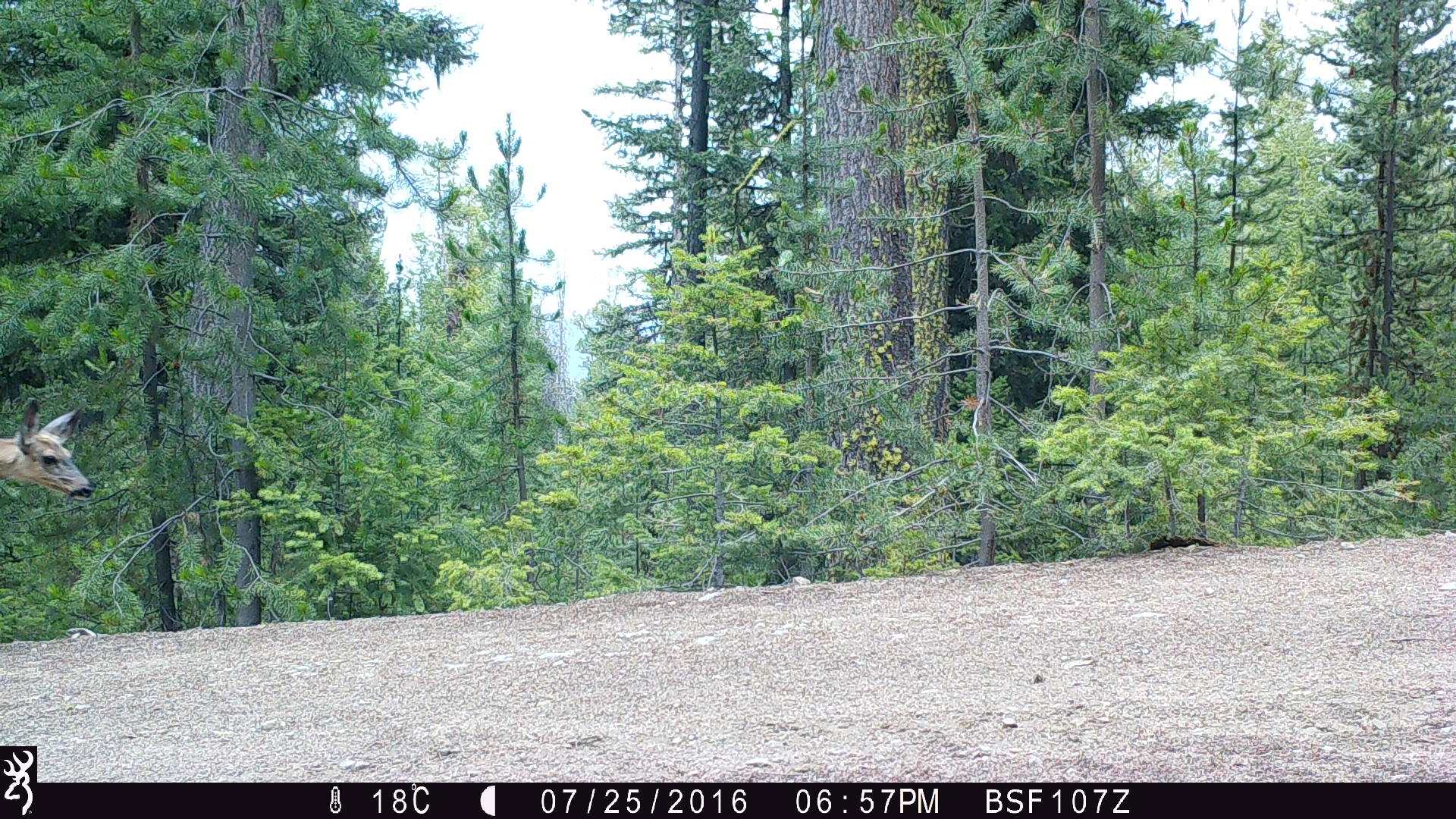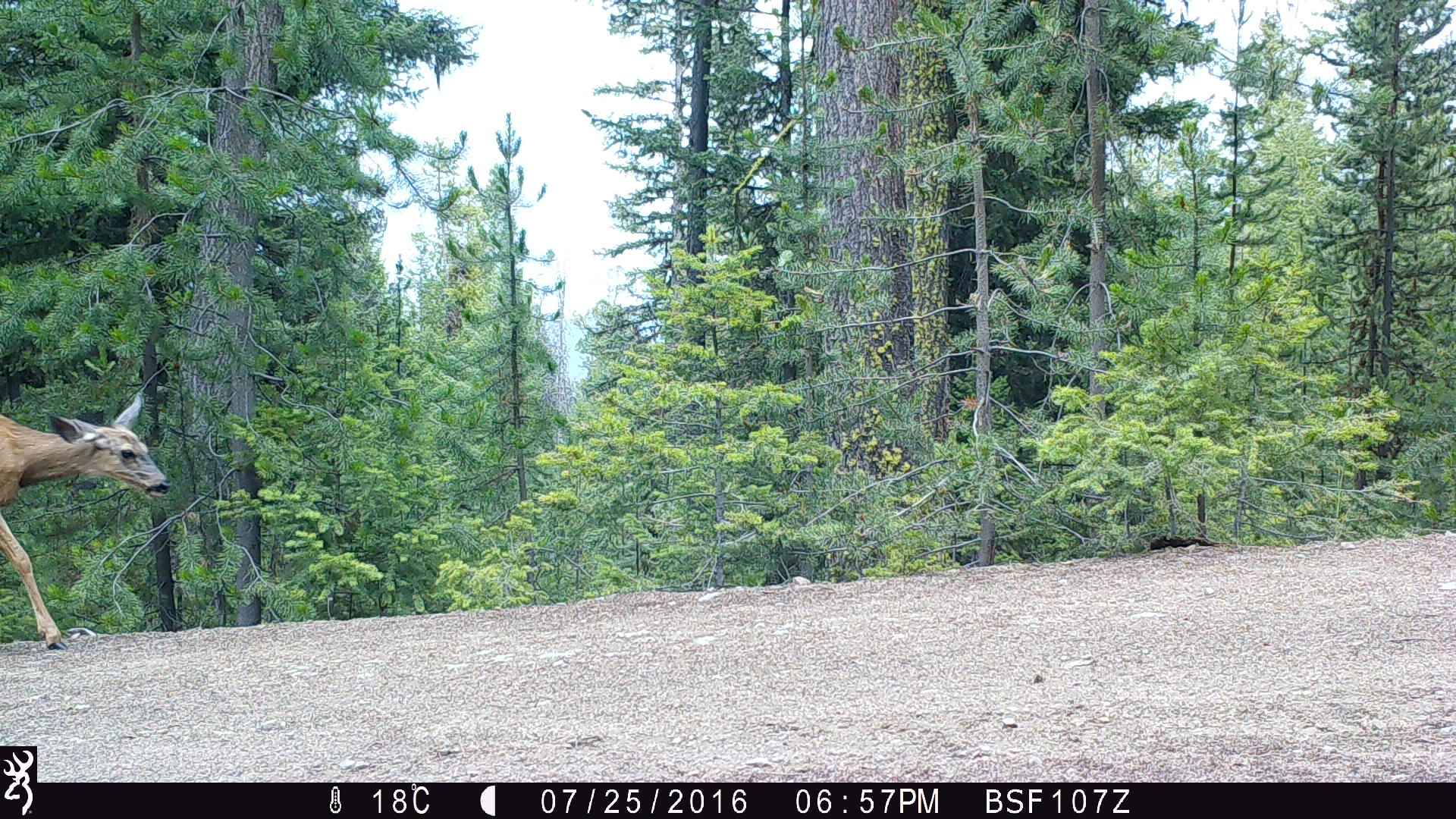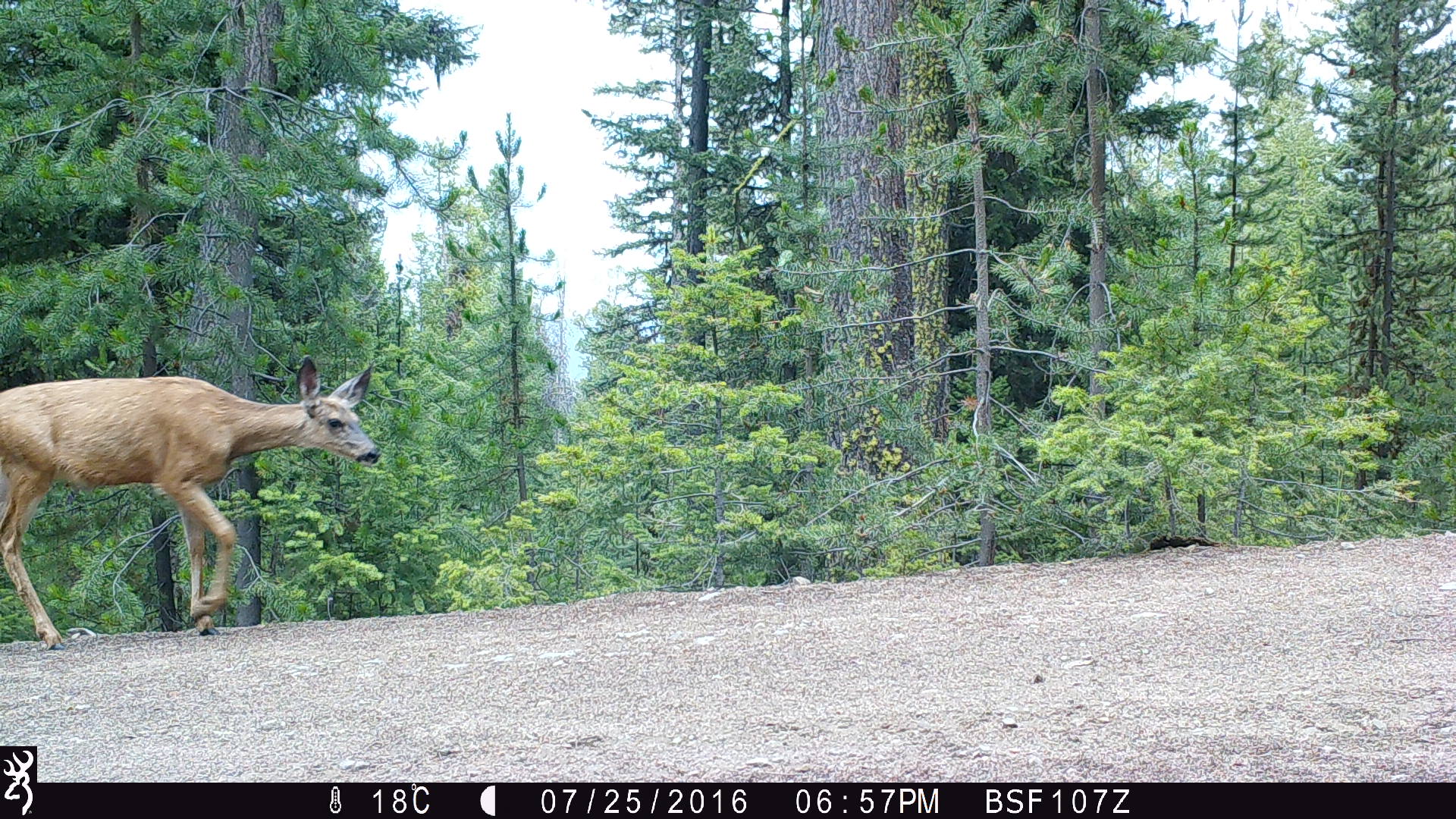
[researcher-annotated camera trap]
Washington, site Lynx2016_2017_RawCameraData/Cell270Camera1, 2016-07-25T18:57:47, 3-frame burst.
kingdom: Animalia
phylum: Chordata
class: Mammalia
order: Artiodactyla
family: Cervidae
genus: Odocoileus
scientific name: Odocoileus hemionus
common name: mule deer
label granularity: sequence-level